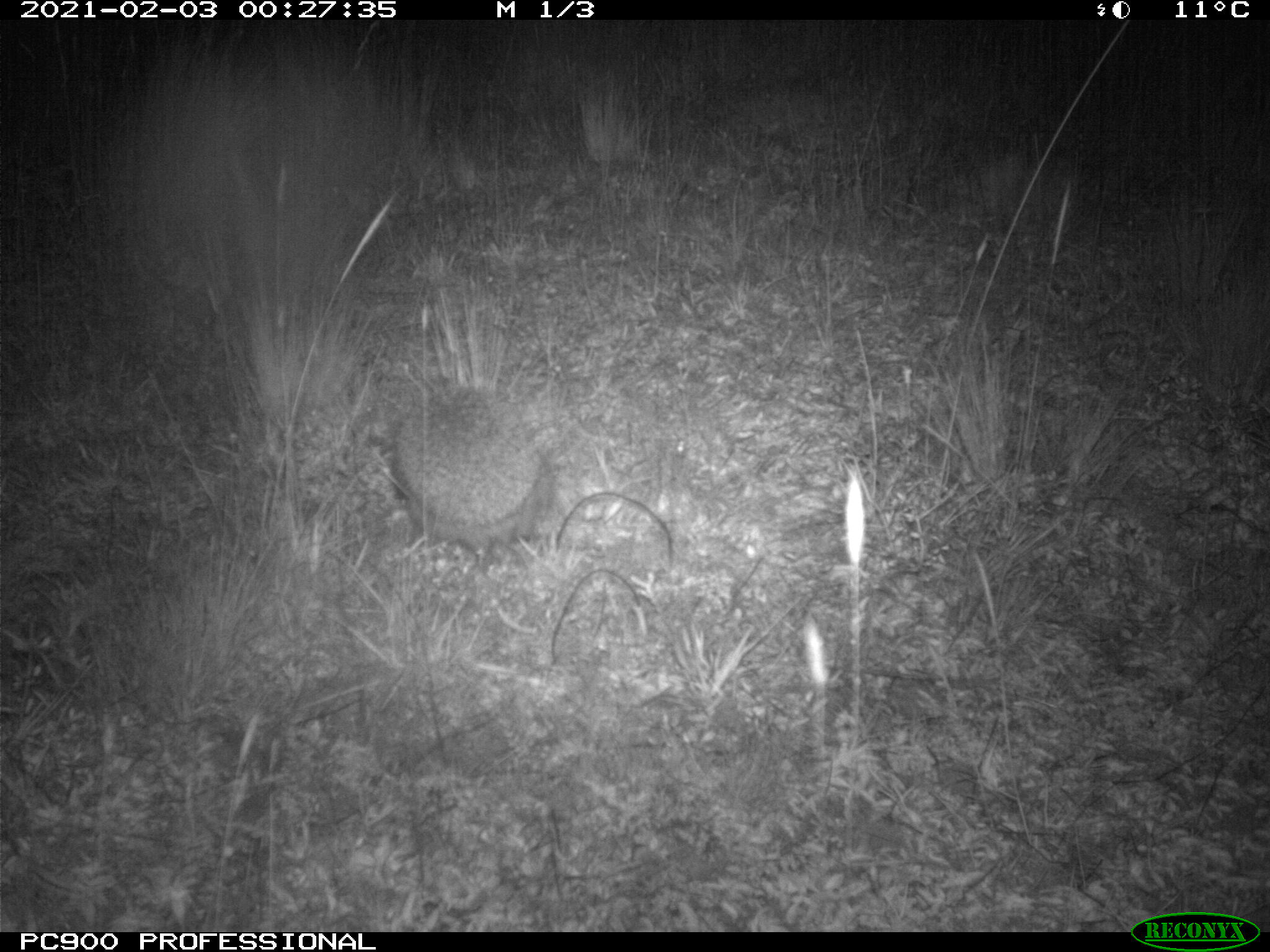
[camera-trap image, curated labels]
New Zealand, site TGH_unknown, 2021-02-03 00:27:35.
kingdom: Animalia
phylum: Chordata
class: Mammalia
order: Eulipotyphla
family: Erinaceidae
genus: Erinaceus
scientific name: Erinaceus europaeus europaeus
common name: european hedgehog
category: hedgehog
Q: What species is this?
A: Hedgehog (european hedgehog) (Erinaceus europaeus europaeus).